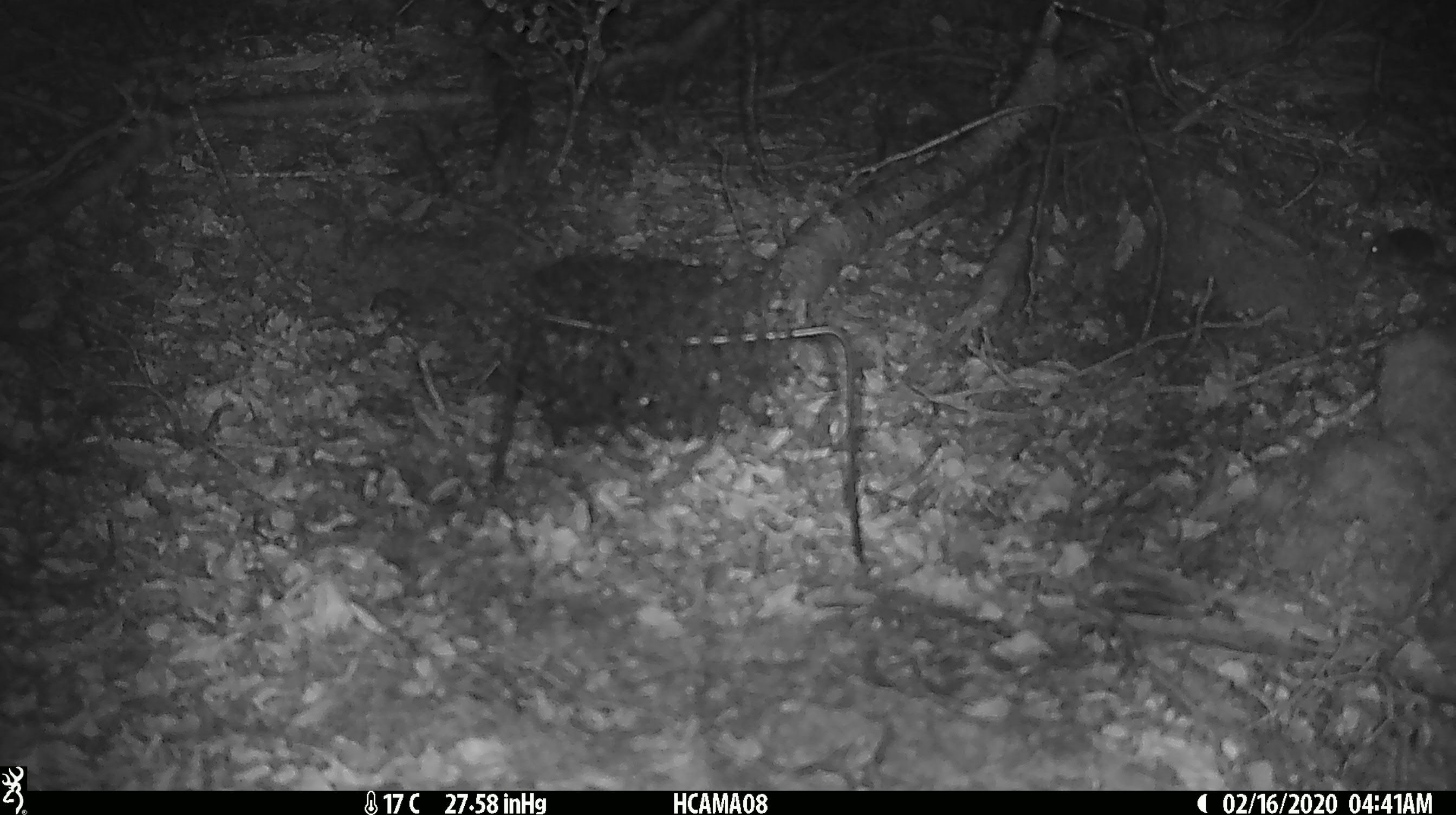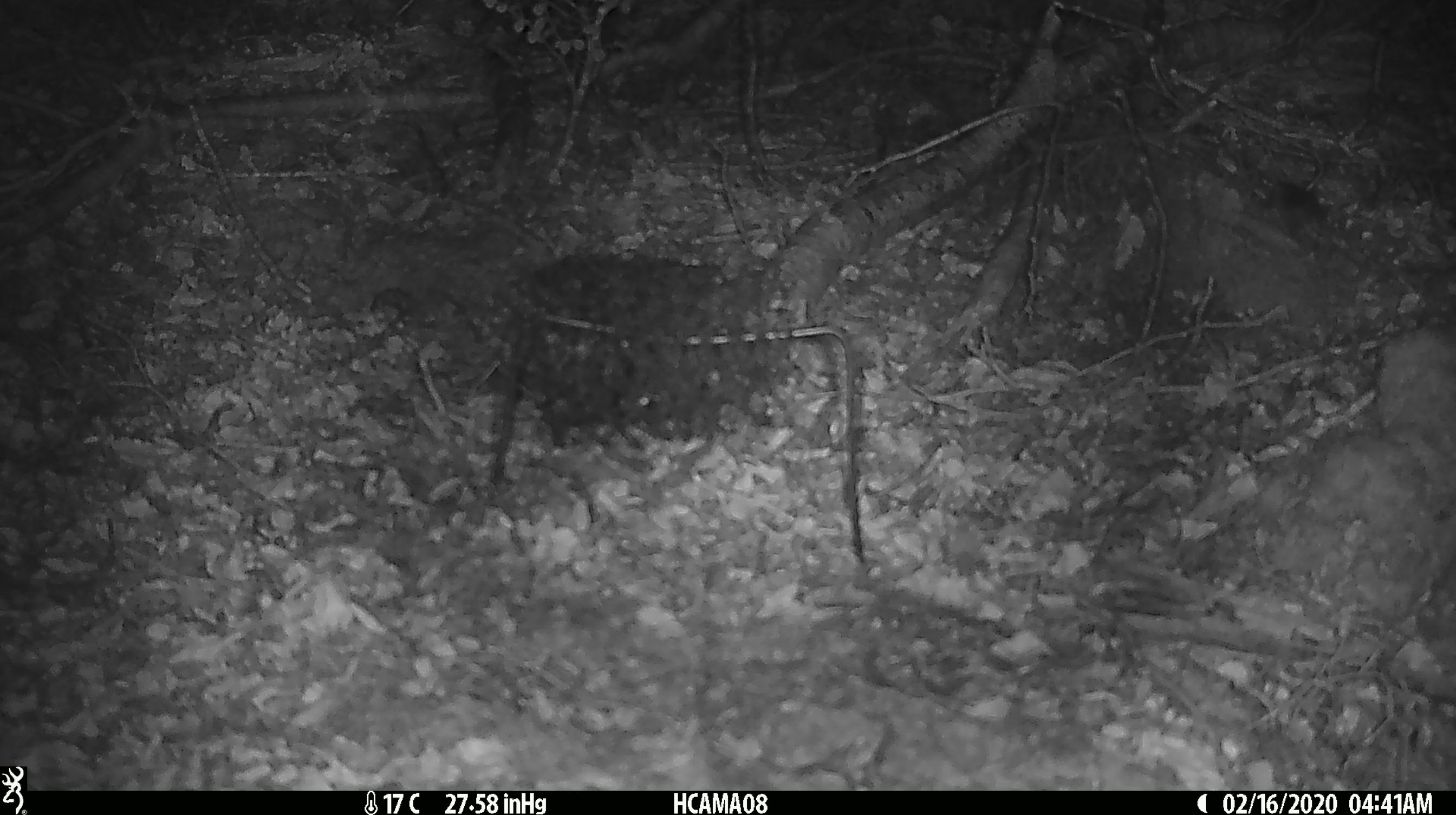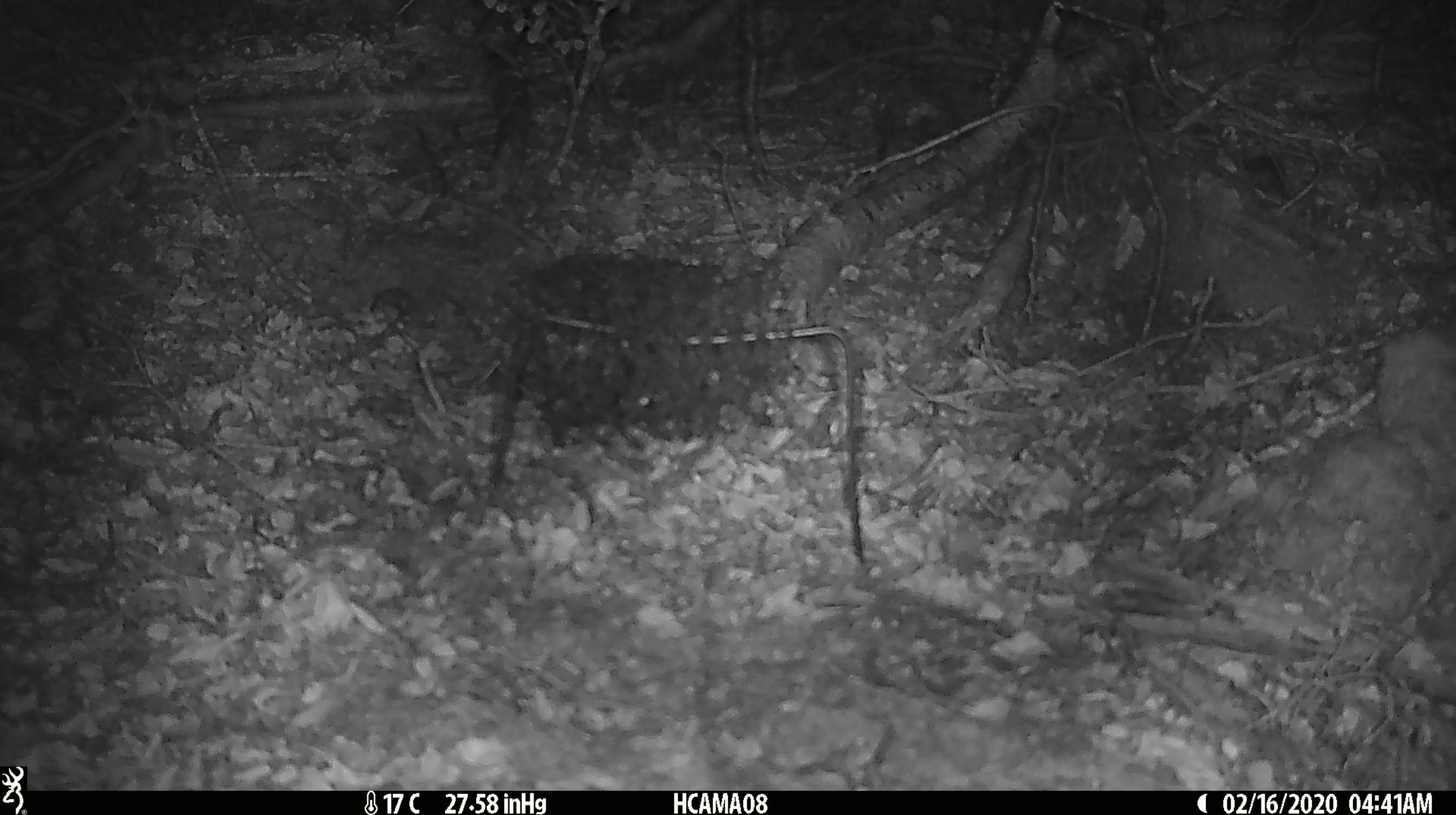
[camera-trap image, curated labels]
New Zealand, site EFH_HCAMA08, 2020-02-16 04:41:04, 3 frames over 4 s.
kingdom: Animalia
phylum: Chordata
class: Mammalia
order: Rodentia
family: Muridae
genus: Mus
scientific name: Mus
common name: mouse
Mouse (Mus).